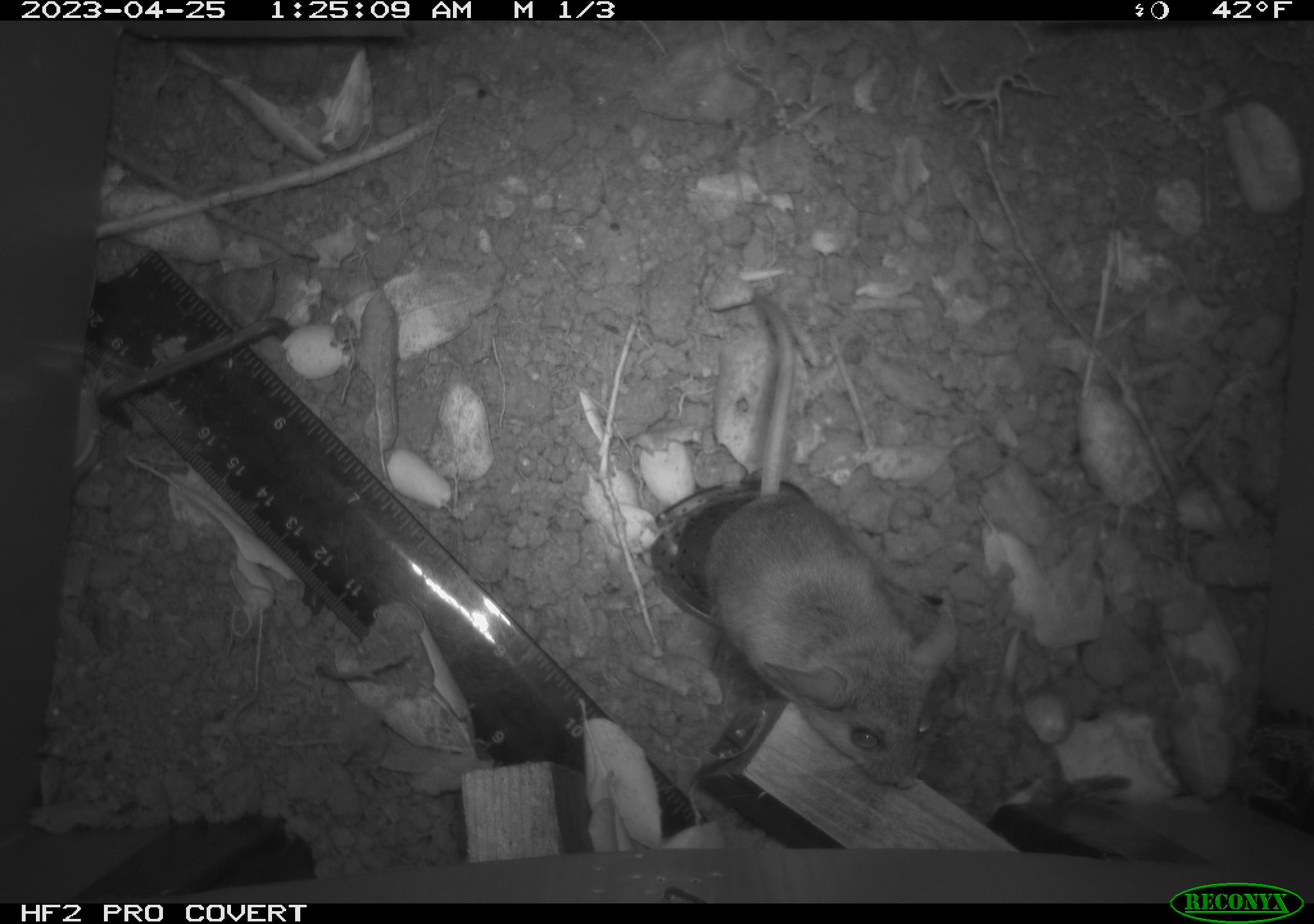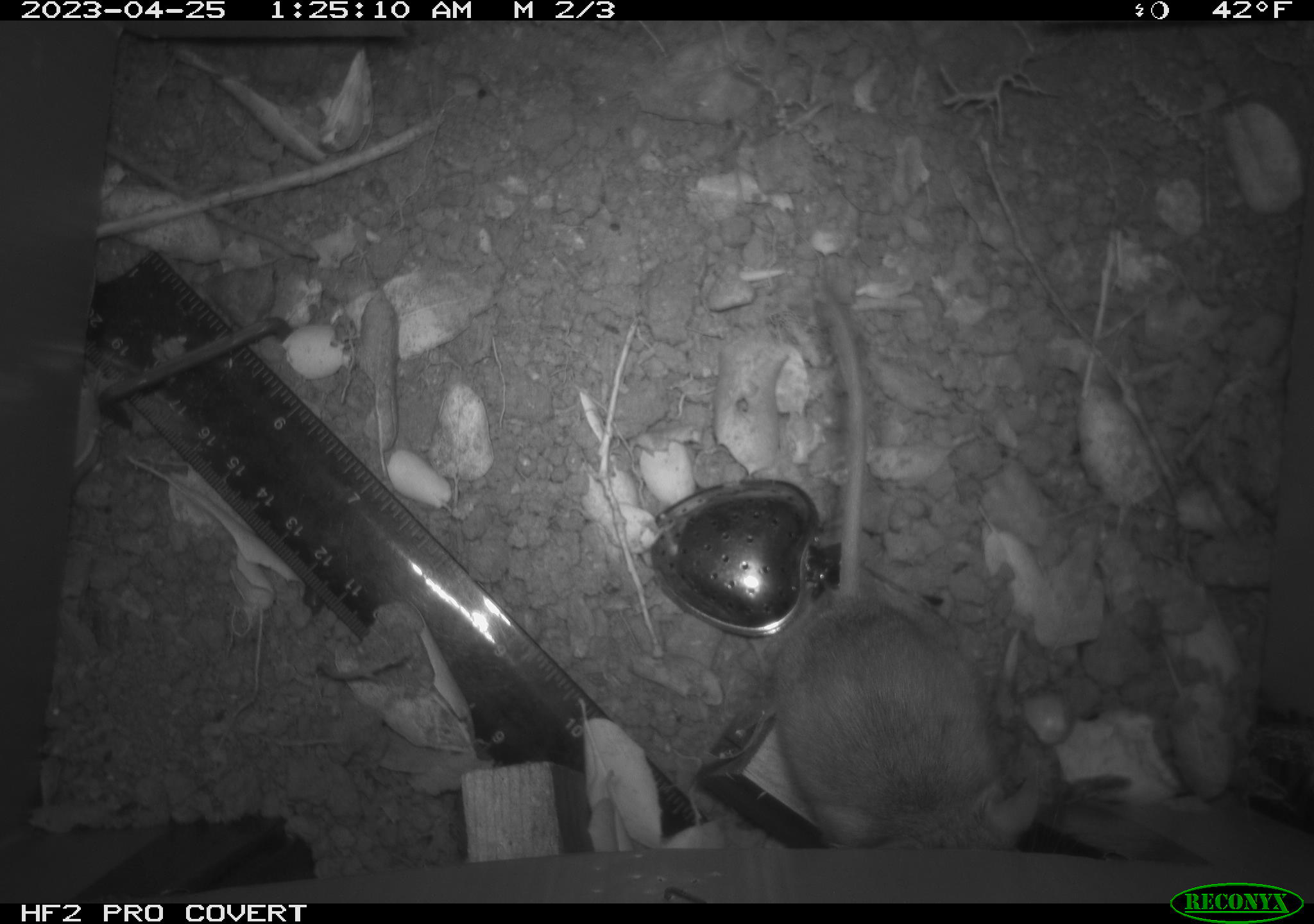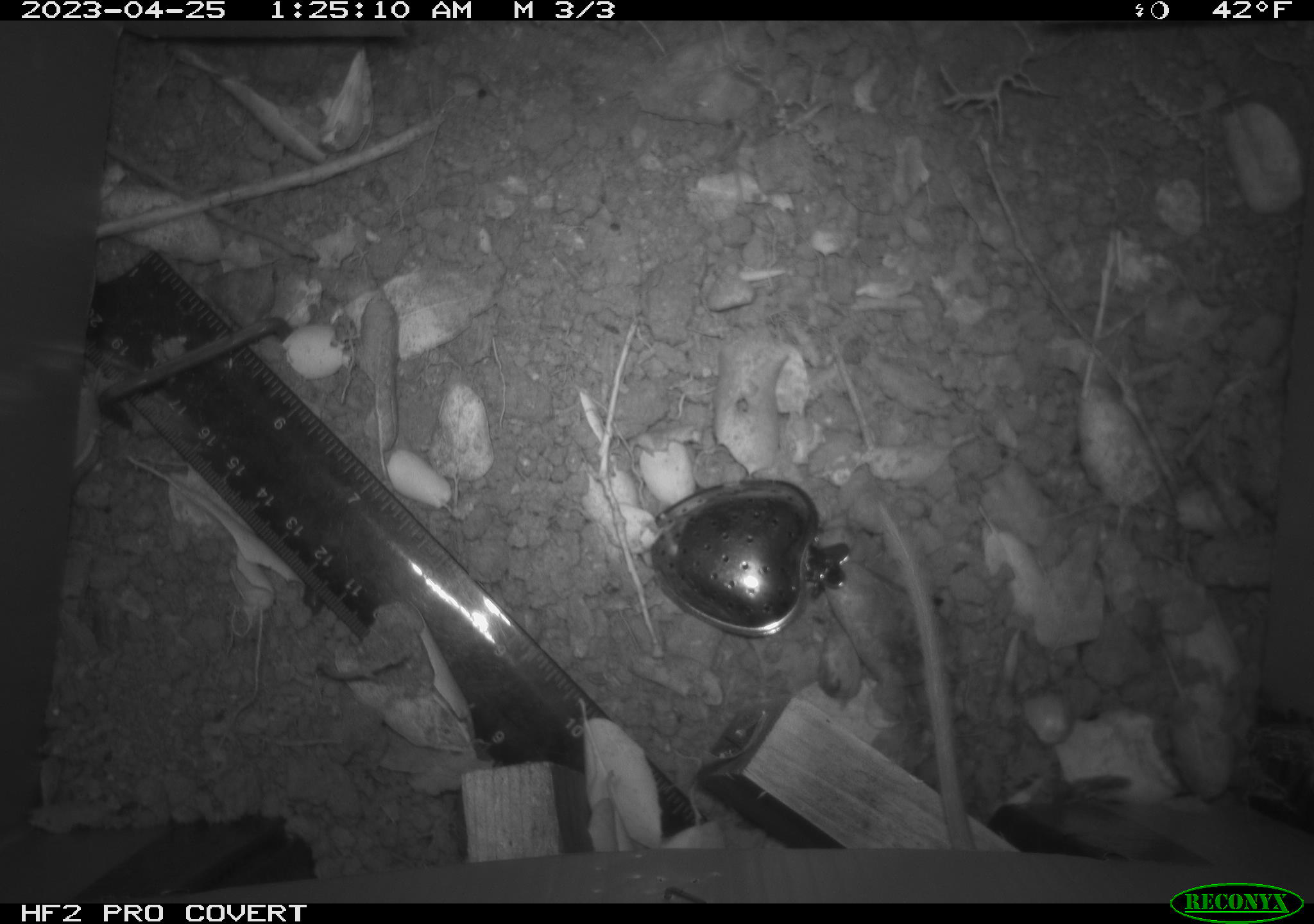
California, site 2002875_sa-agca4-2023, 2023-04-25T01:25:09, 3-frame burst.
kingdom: Animalia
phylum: Chordata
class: Mammalia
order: Rodentia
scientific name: Rodentia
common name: mouse species